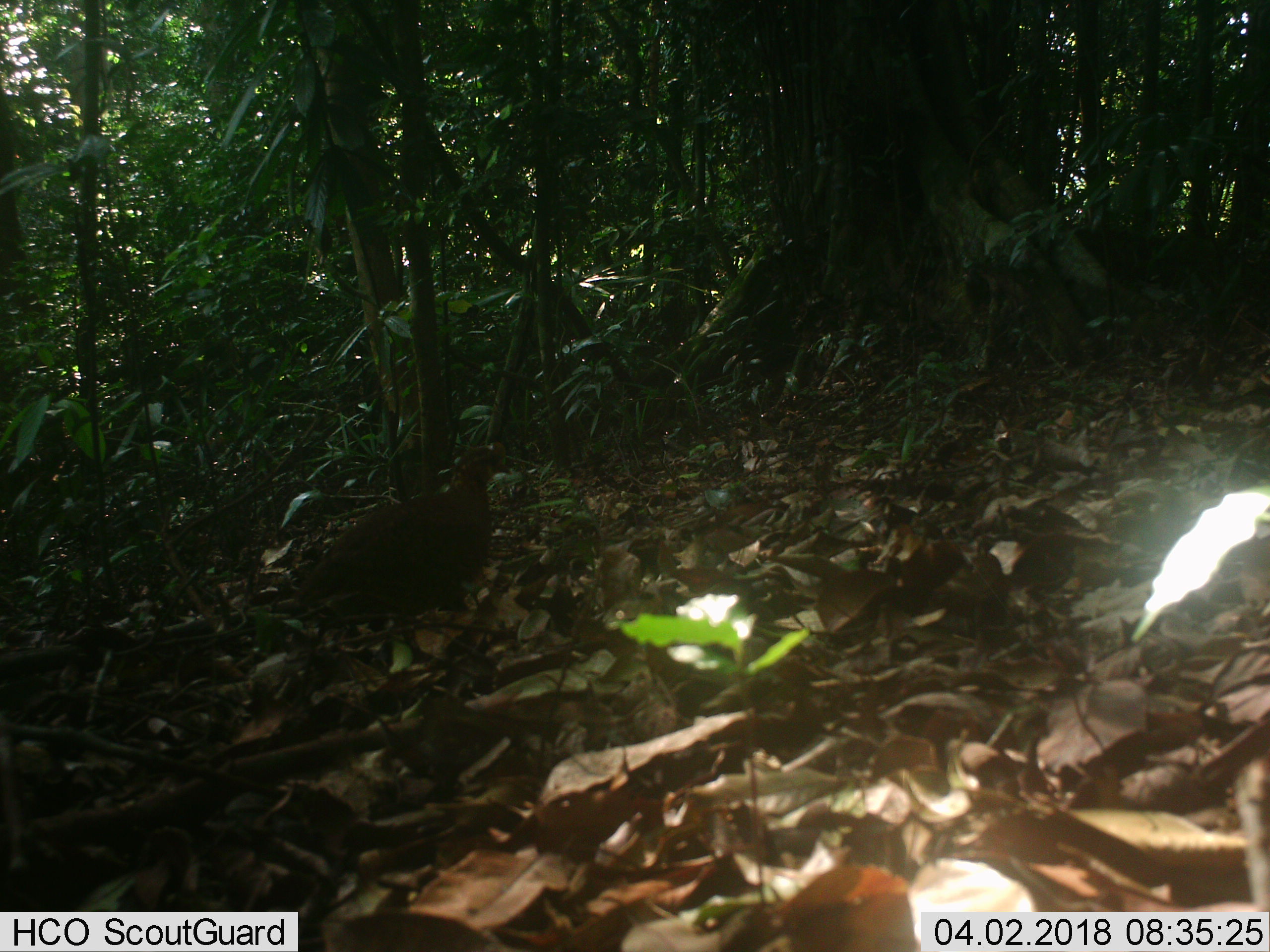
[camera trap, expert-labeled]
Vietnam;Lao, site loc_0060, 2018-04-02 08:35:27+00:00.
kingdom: Animalia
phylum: Chordata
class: Aves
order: Galliformes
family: Phasianidae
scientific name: Phasianidae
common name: partridge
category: unidentified partridge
Unidentified partridge (partridge) (Phasianidae). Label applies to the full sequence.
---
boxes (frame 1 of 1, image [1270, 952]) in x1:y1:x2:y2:
unidentified partridge: 291:443:514:615